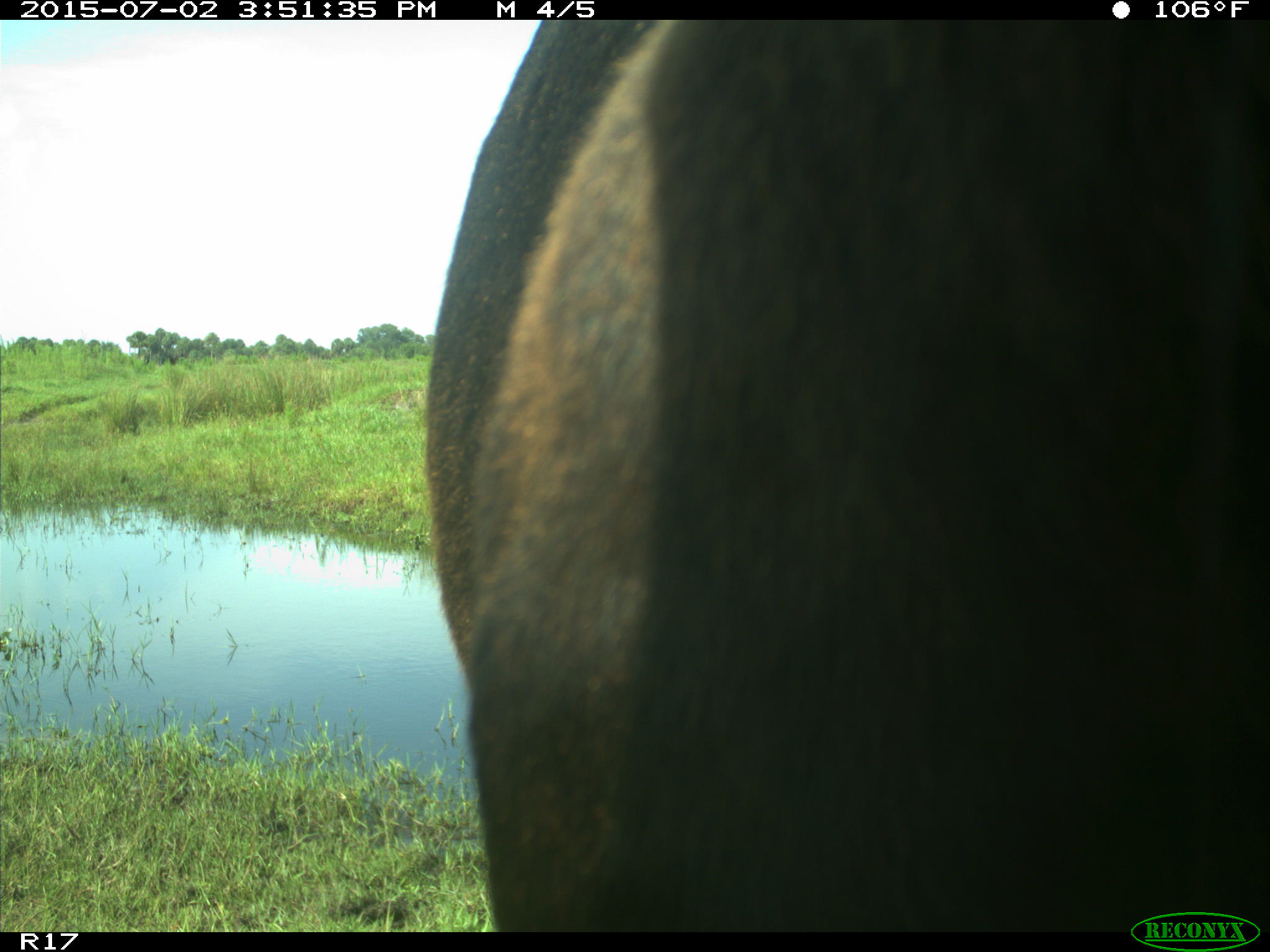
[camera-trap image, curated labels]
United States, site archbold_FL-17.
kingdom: Animalia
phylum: Chordata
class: Mammalia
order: Artiodactyla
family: Bovidae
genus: Bos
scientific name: Bos taurus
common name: domestic cow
Bos taurus (domestic cow).